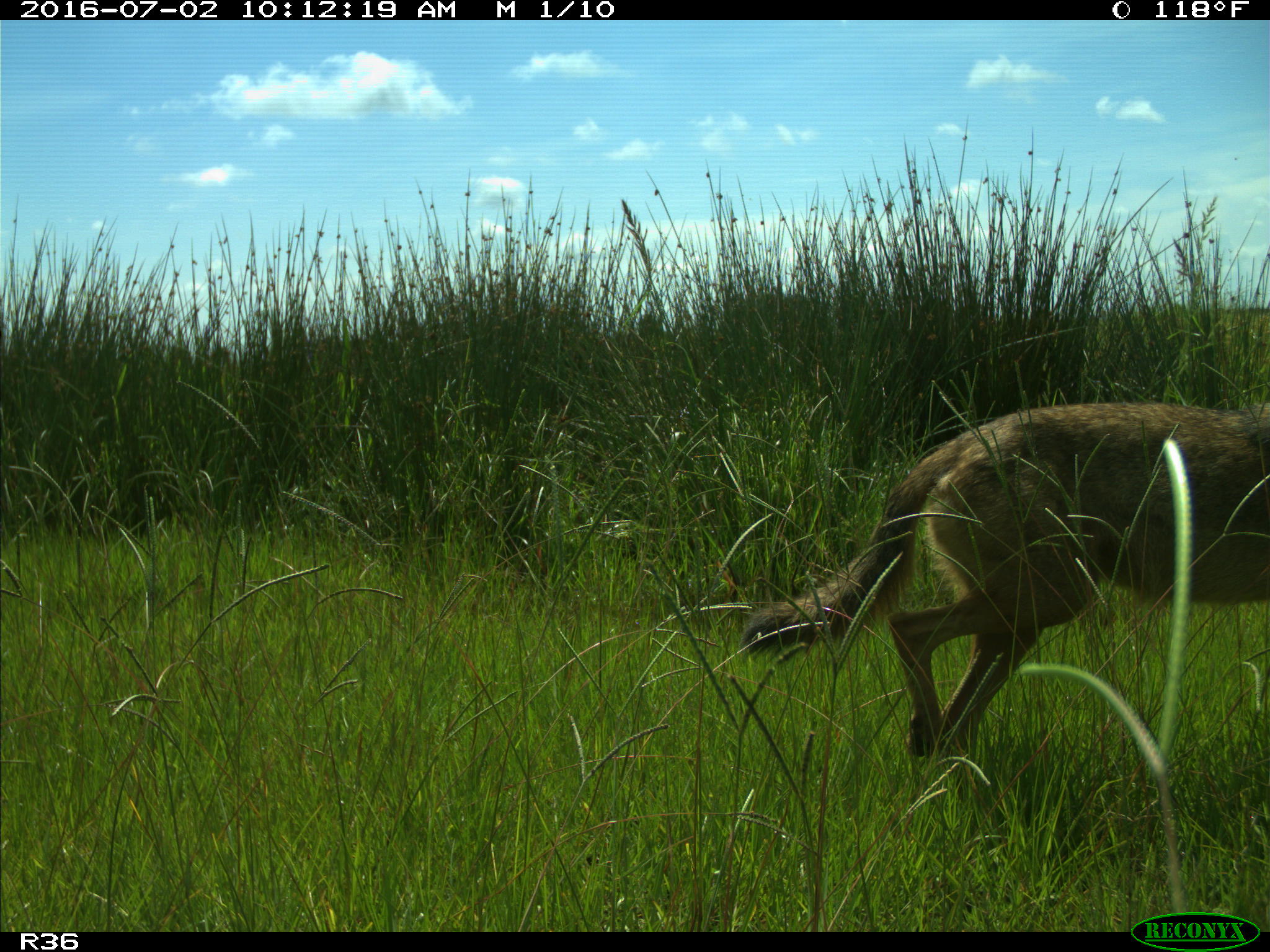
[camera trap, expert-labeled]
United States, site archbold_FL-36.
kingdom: Animalia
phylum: Chordata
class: Mammalia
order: Carnivora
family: Canidae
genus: Canis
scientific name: Canis latrans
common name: coyote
Canis latrans (coyote).